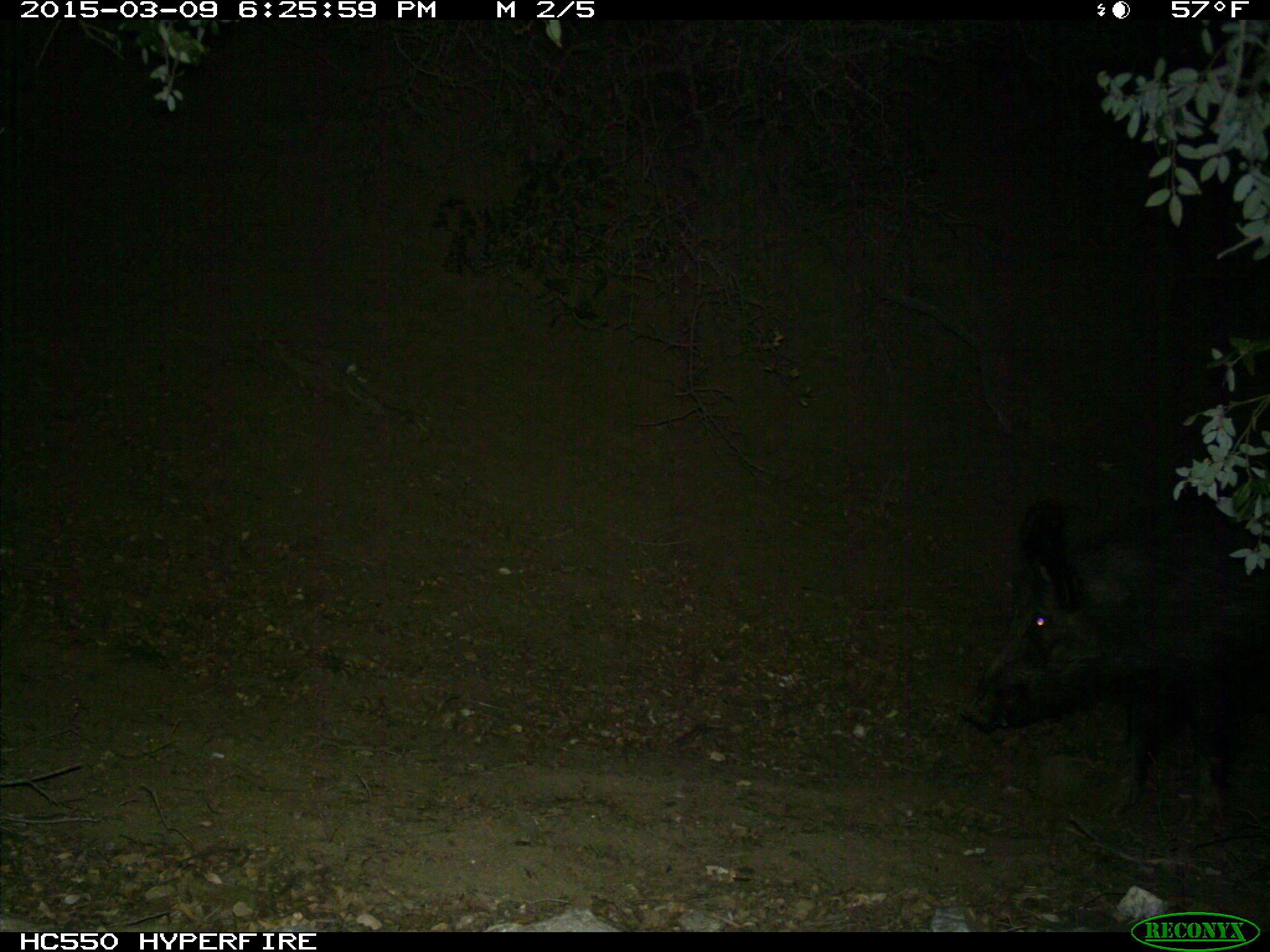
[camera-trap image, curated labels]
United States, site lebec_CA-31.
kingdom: Animalia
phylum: Chordata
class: Mammalia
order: Artiodactyla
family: Suidae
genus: Sus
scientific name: Sus scrofa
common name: wild boar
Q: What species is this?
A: Sus scrofa (wild boar).